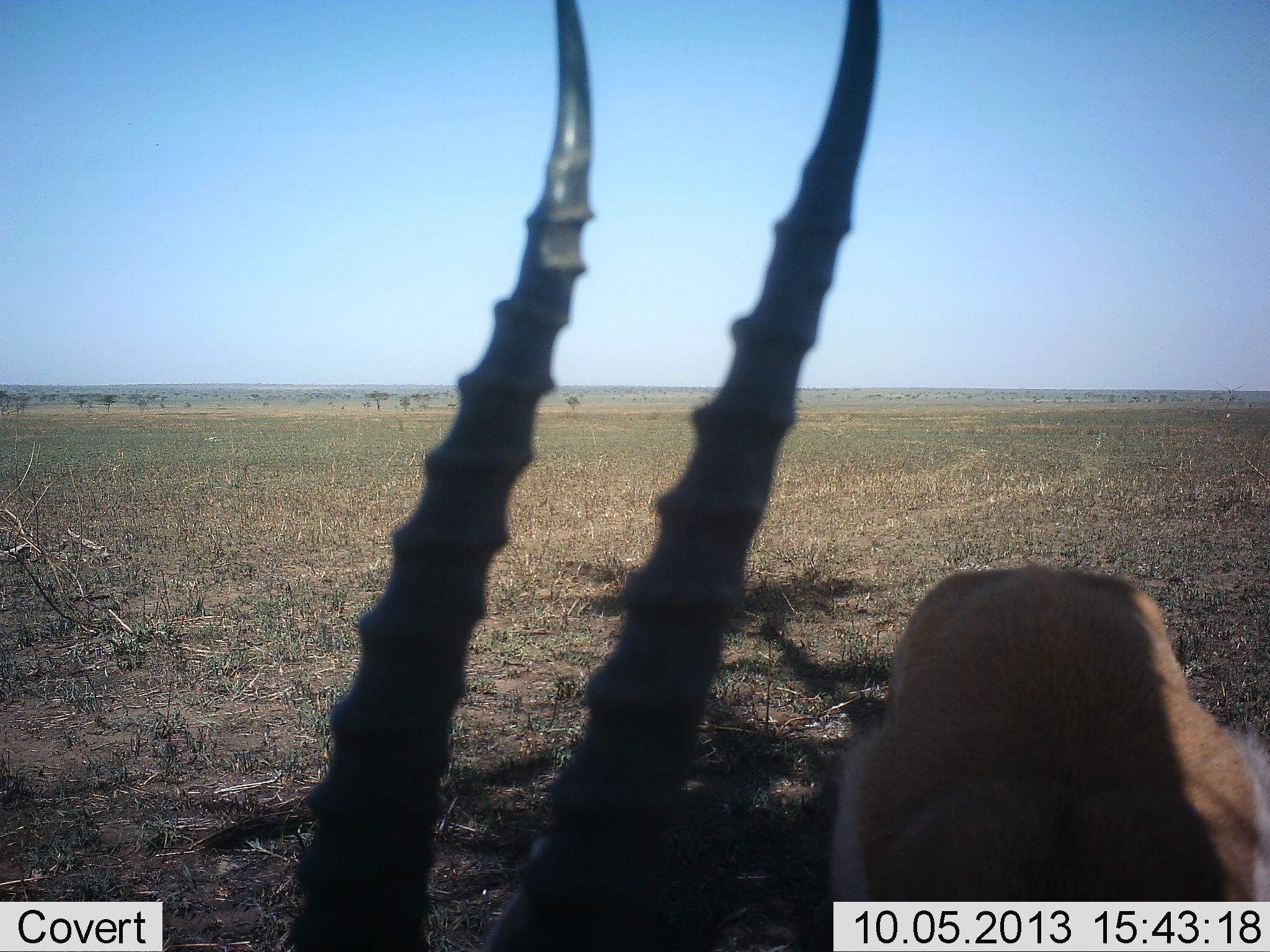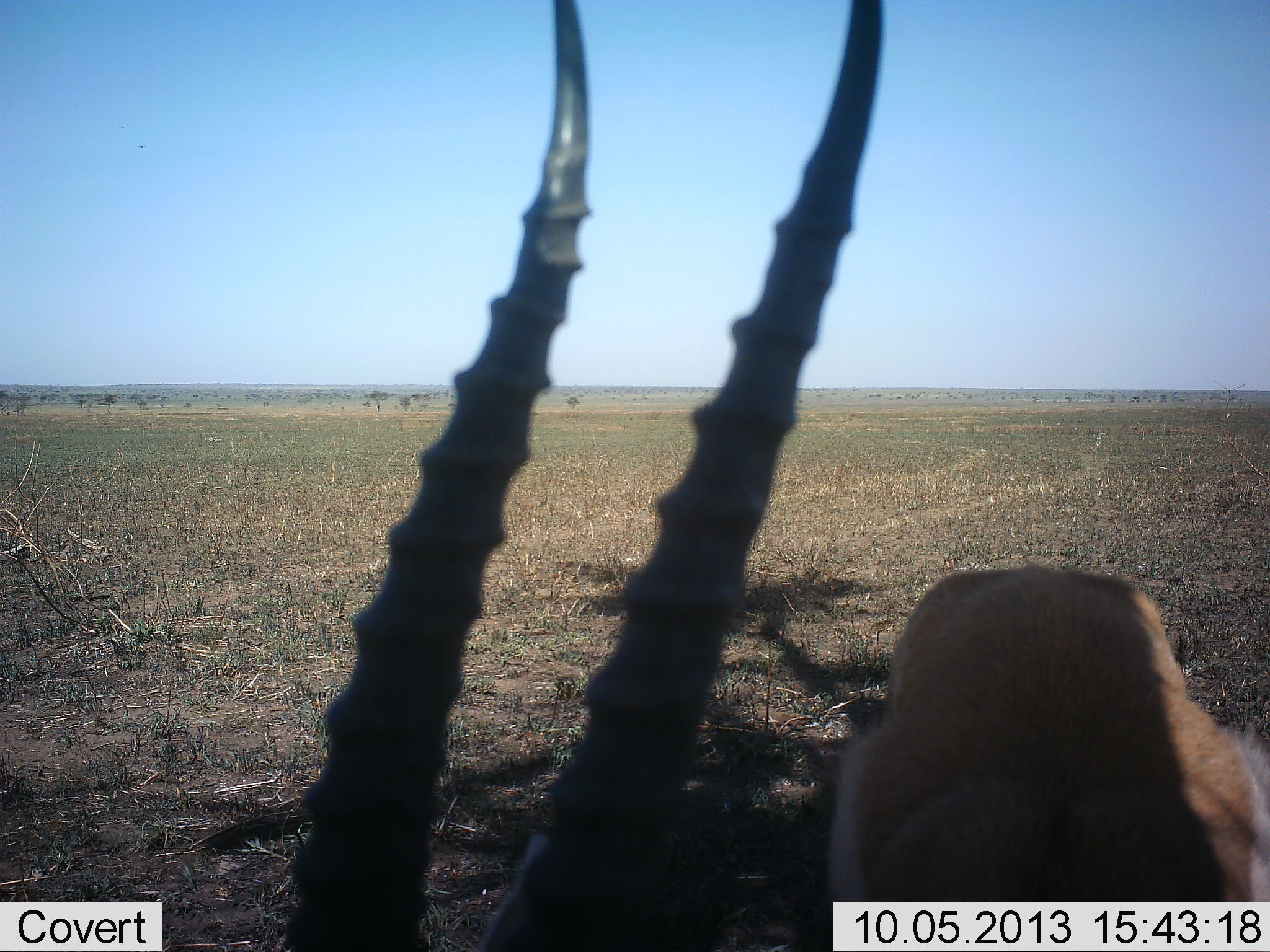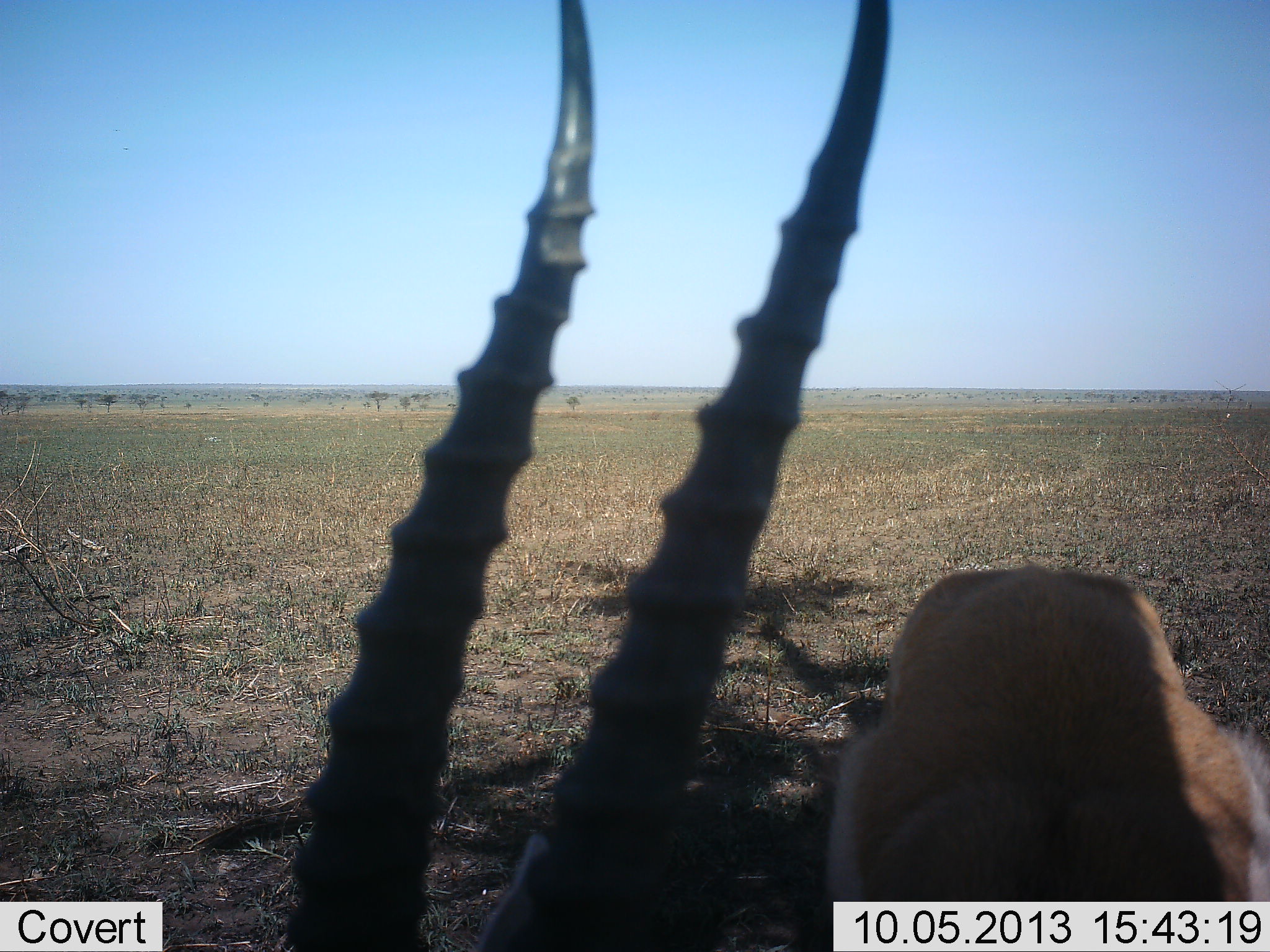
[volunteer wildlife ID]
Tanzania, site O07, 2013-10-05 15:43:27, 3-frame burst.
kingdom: Animalia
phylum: Chordata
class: Mammalia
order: Artiodactyla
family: Bovidae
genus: Eudorcas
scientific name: Eudorcas thomsonii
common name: thomson's gazelle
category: gazellethomsons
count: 1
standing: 89%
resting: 5%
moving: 0%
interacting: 0%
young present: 0%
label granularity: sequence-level